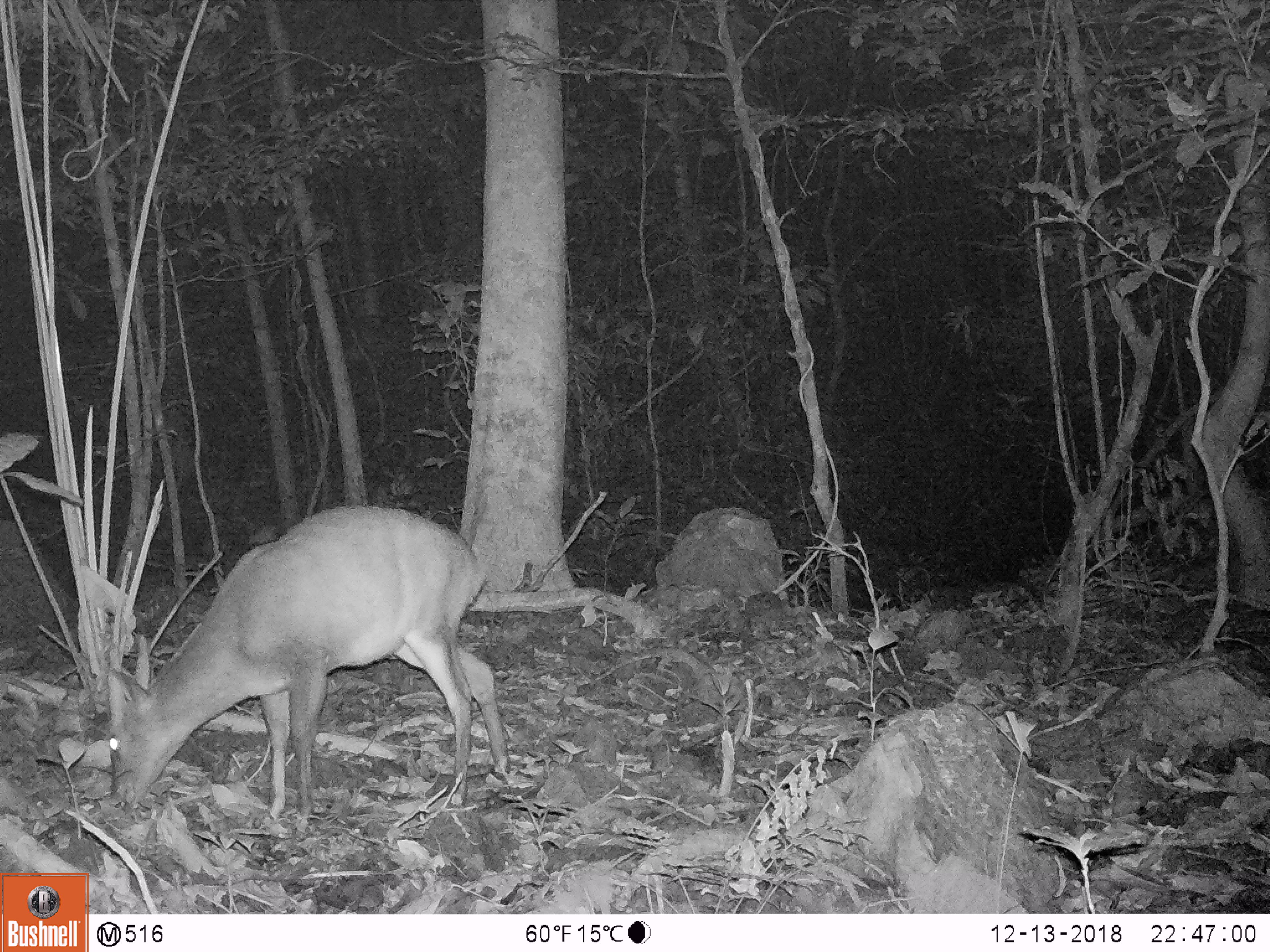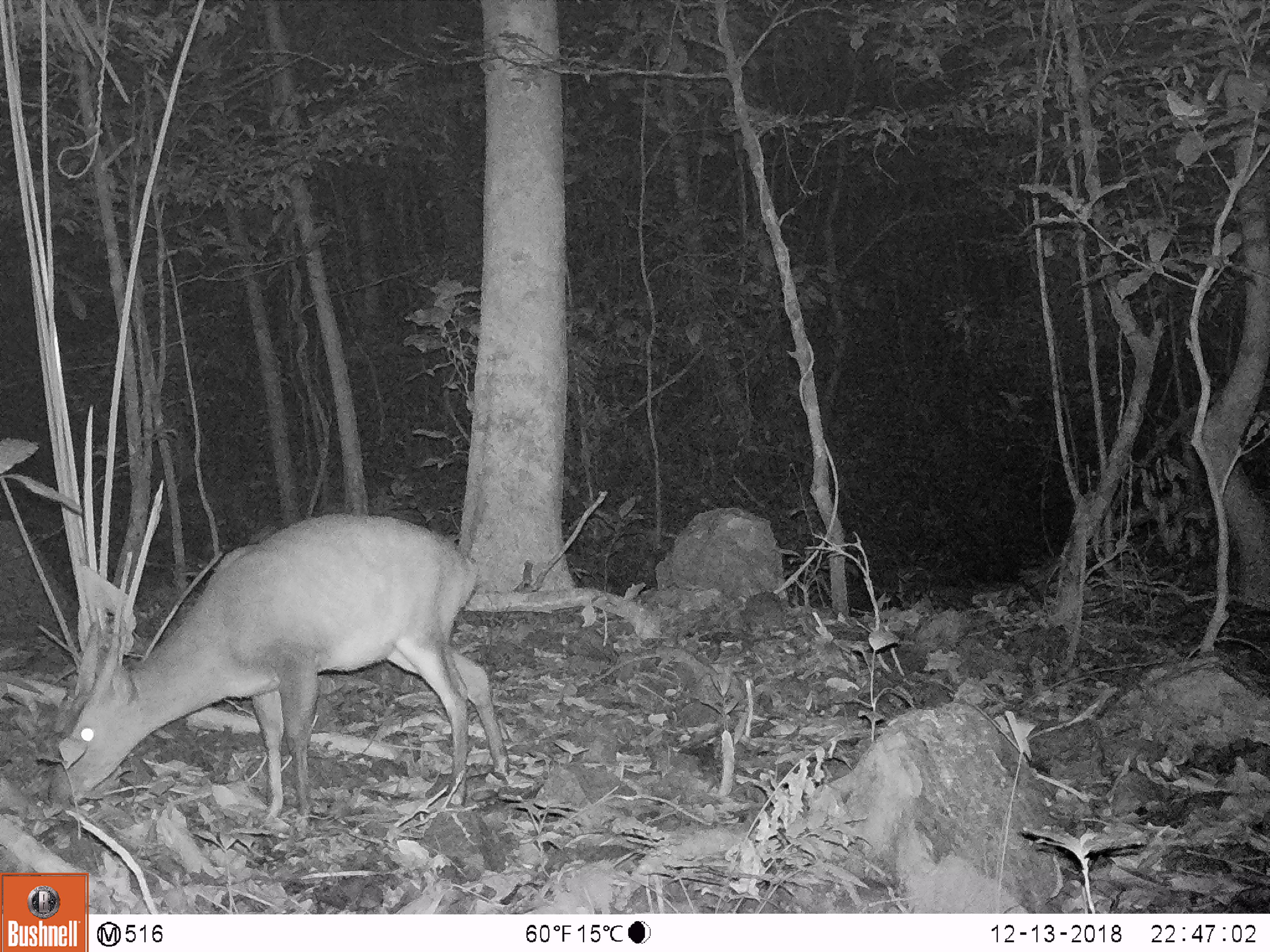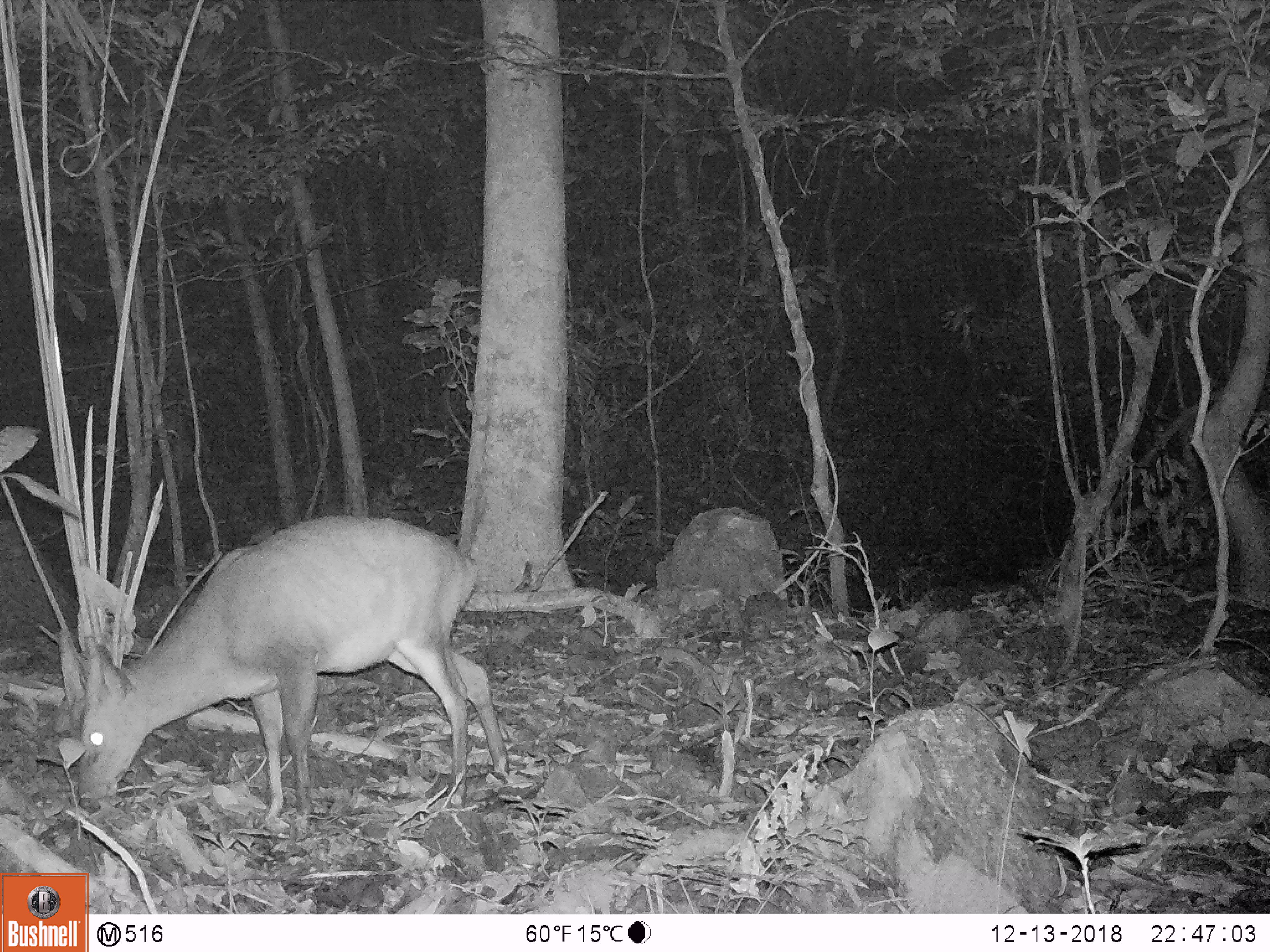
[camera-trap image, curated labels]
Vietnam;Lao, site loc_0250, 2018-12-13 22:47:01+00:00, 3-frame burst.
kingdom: Animalia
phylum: Chordata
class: Mammalia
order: Artiodactyla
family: Cervidae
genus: Muntiacus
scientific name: Muntiacus vuquangensis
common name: large-antlered muntjac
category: large antlered muntjac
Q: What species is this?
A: Large antlered muntjac (large-antlered muntjac) (Muntiacus vuquangensis).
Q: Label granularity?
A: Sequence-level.